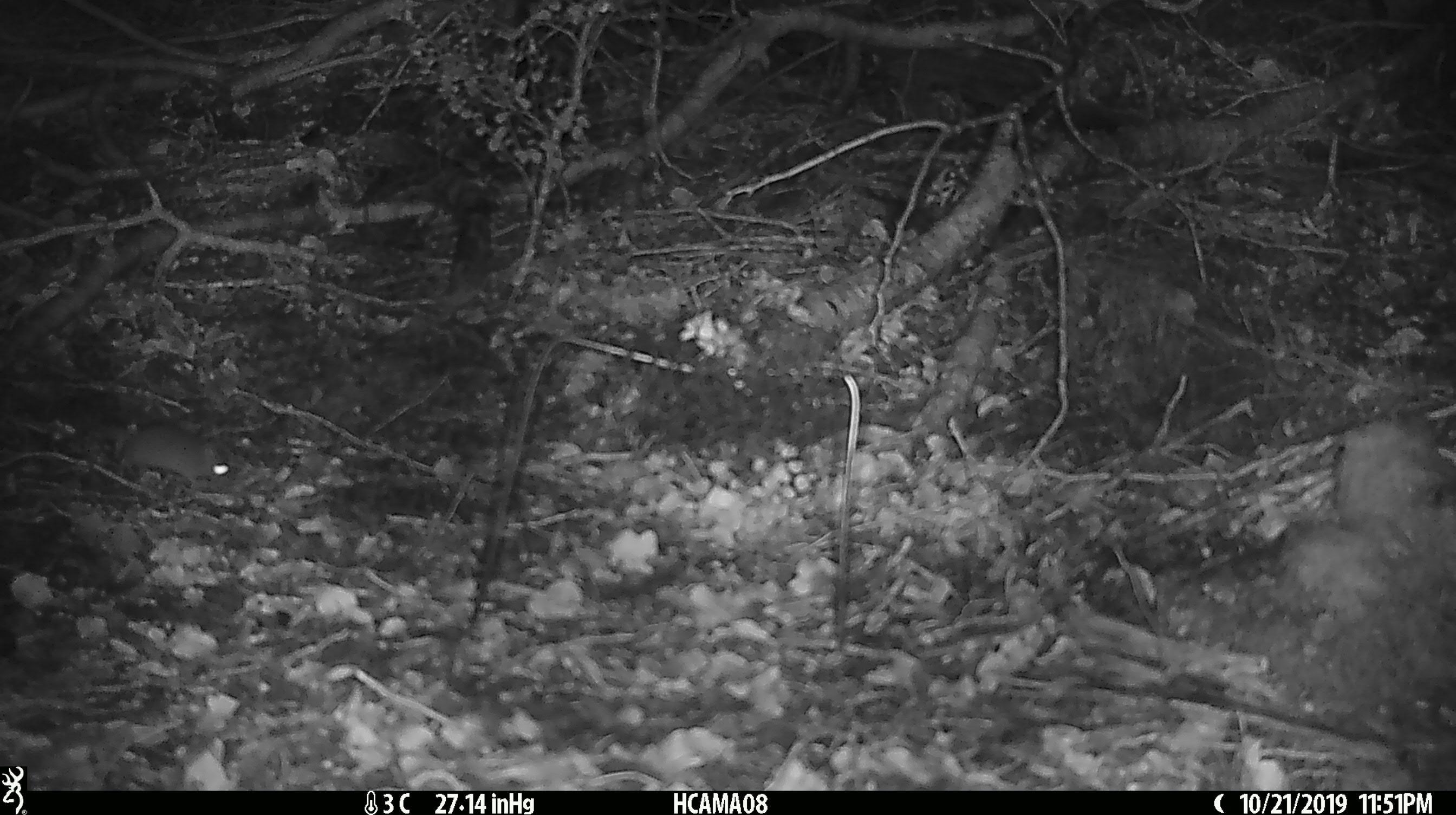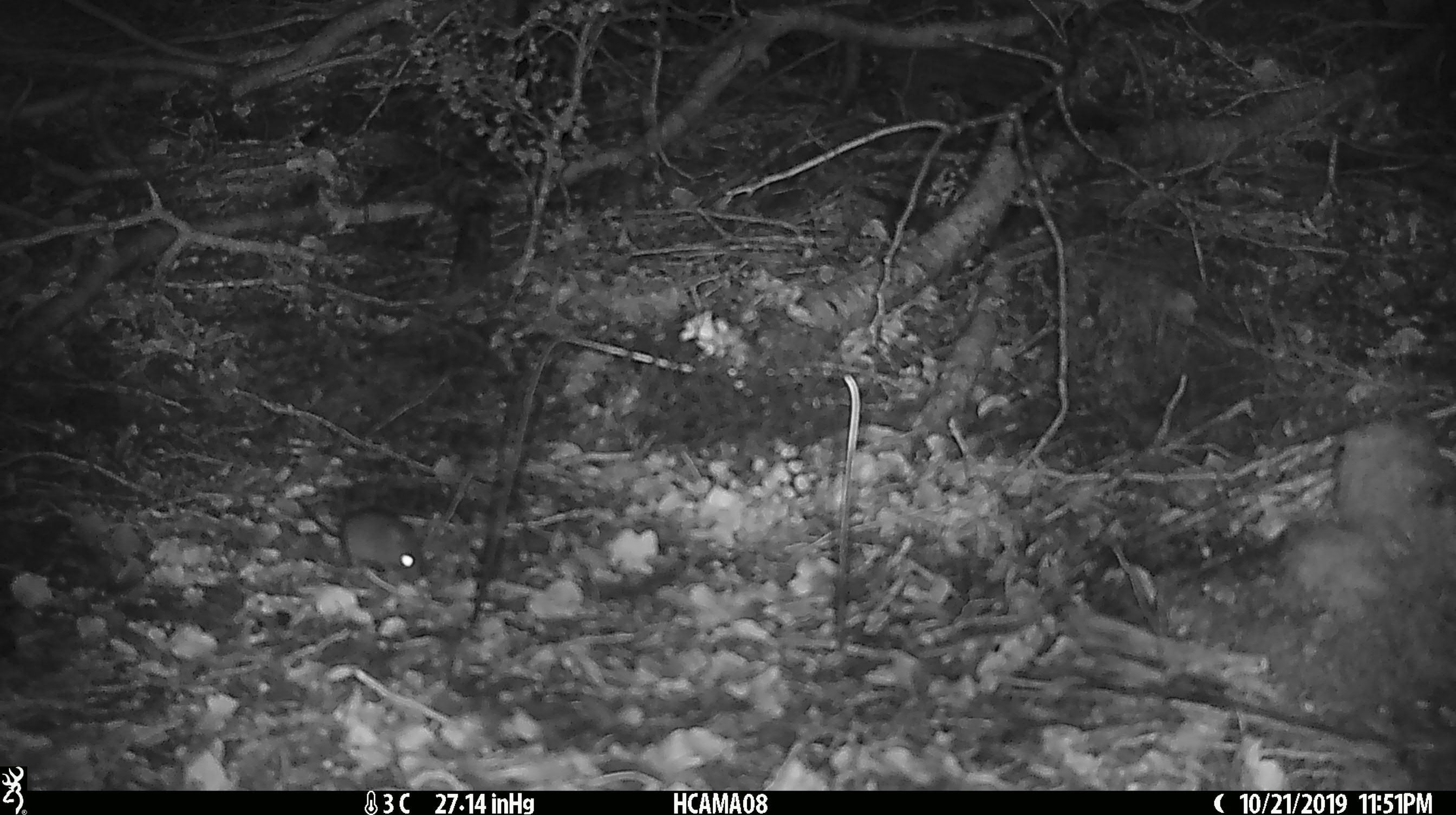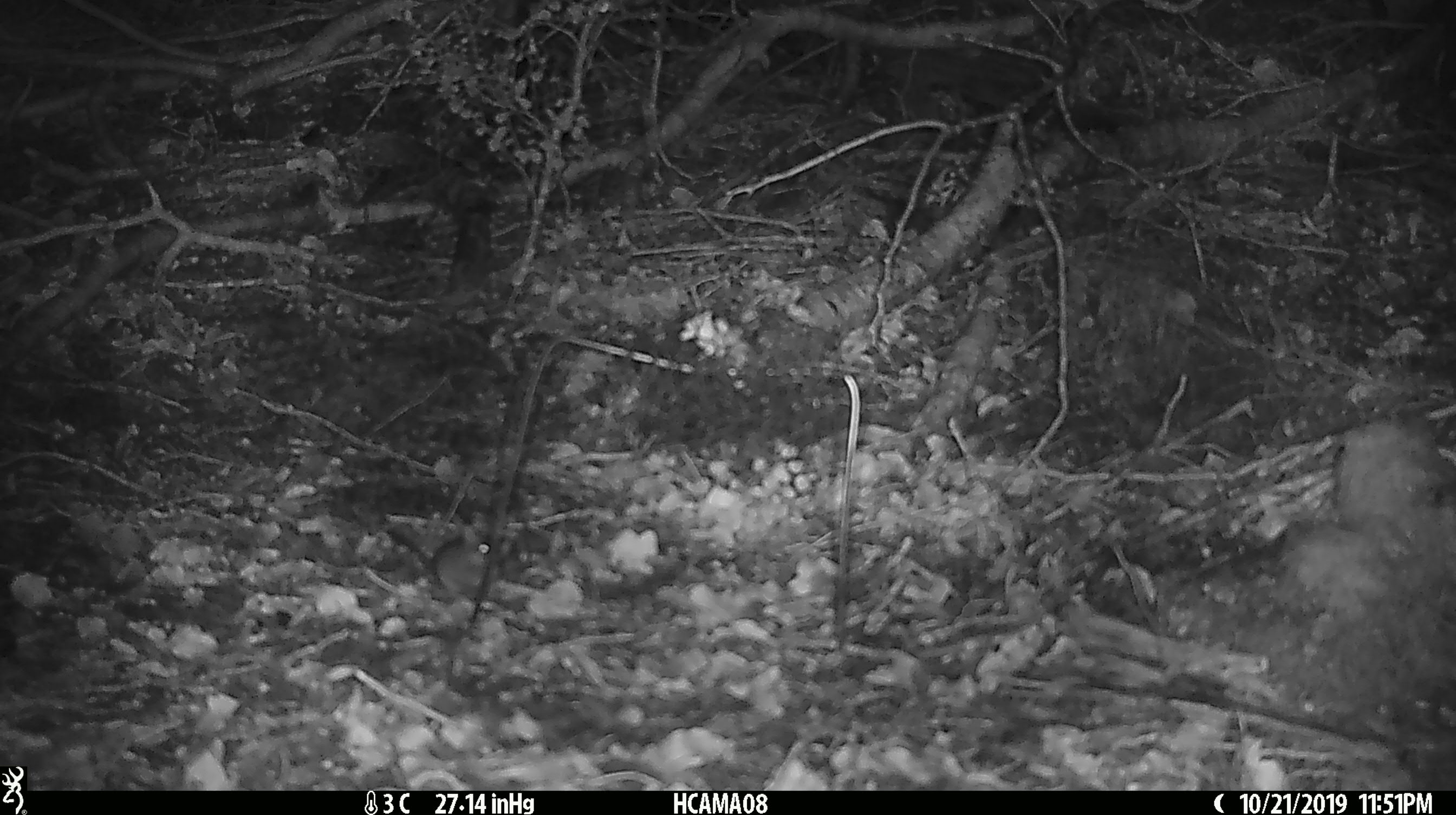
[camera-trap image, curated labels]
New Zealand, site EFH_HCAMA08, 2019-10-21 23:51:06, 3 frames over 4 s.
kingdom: Animalia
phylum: Chordata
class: Mammalia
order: Rodentia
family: Muridae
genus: Mus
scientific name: Mus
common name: mouse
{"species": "mouse (Mus)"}